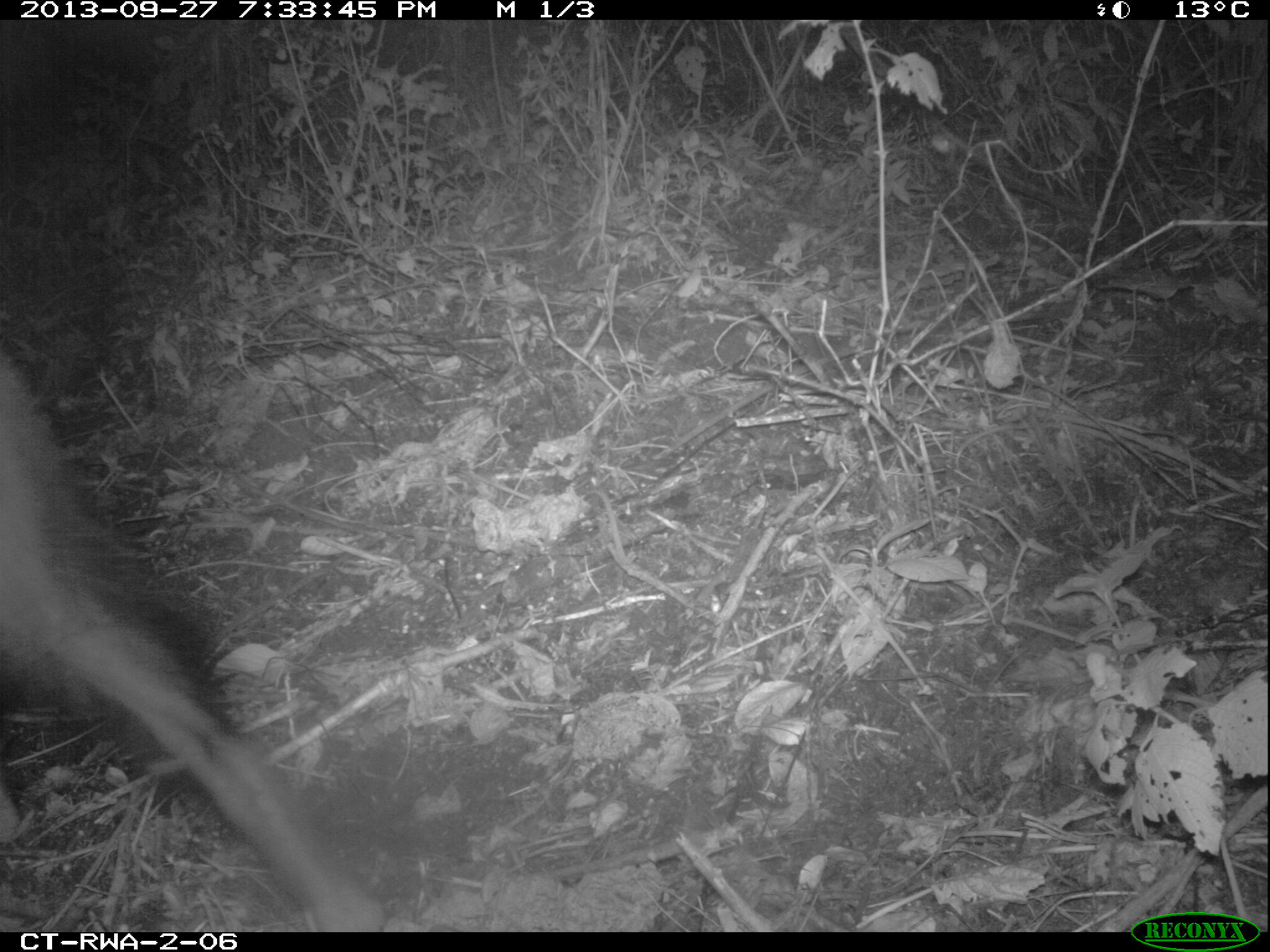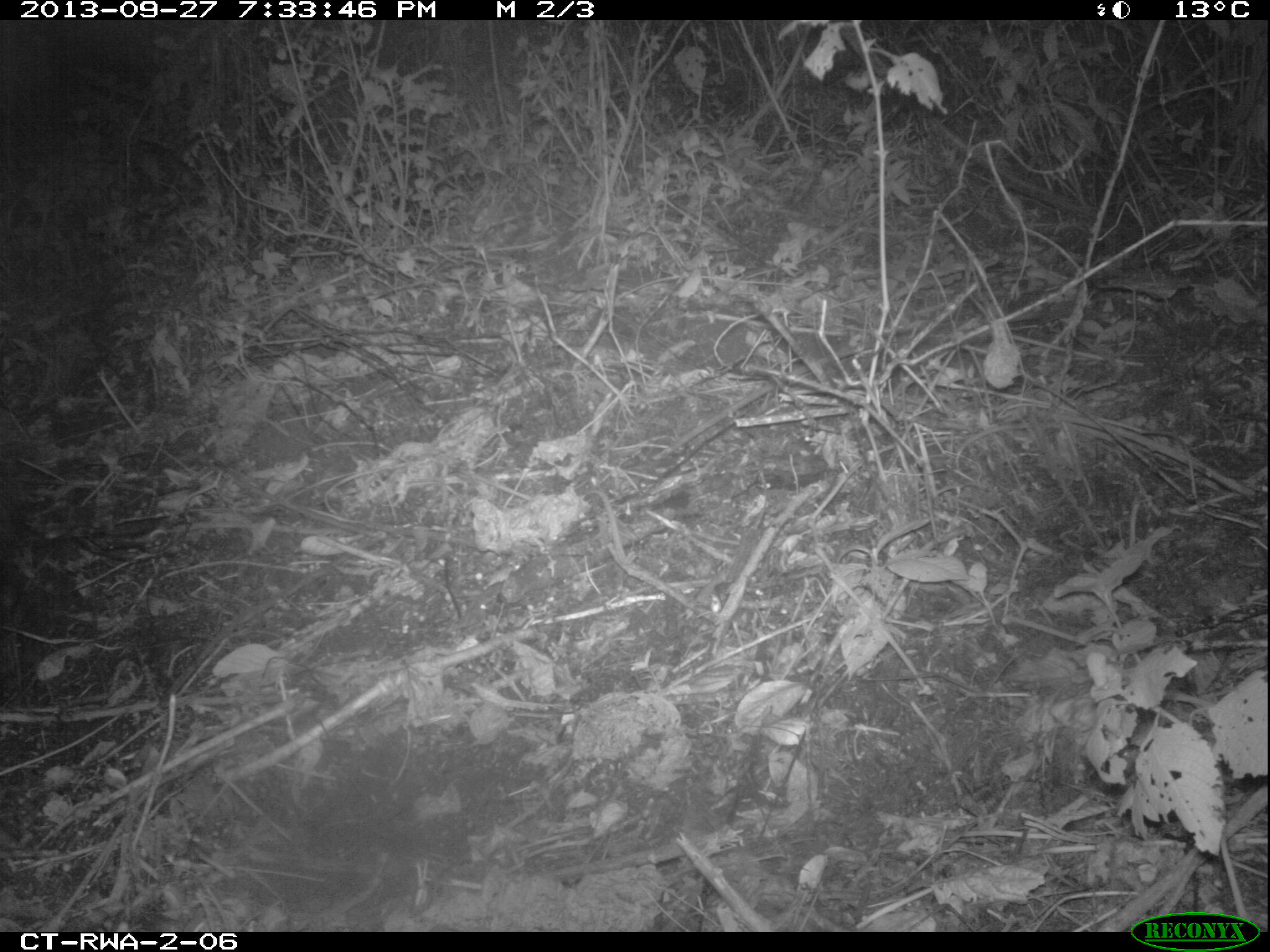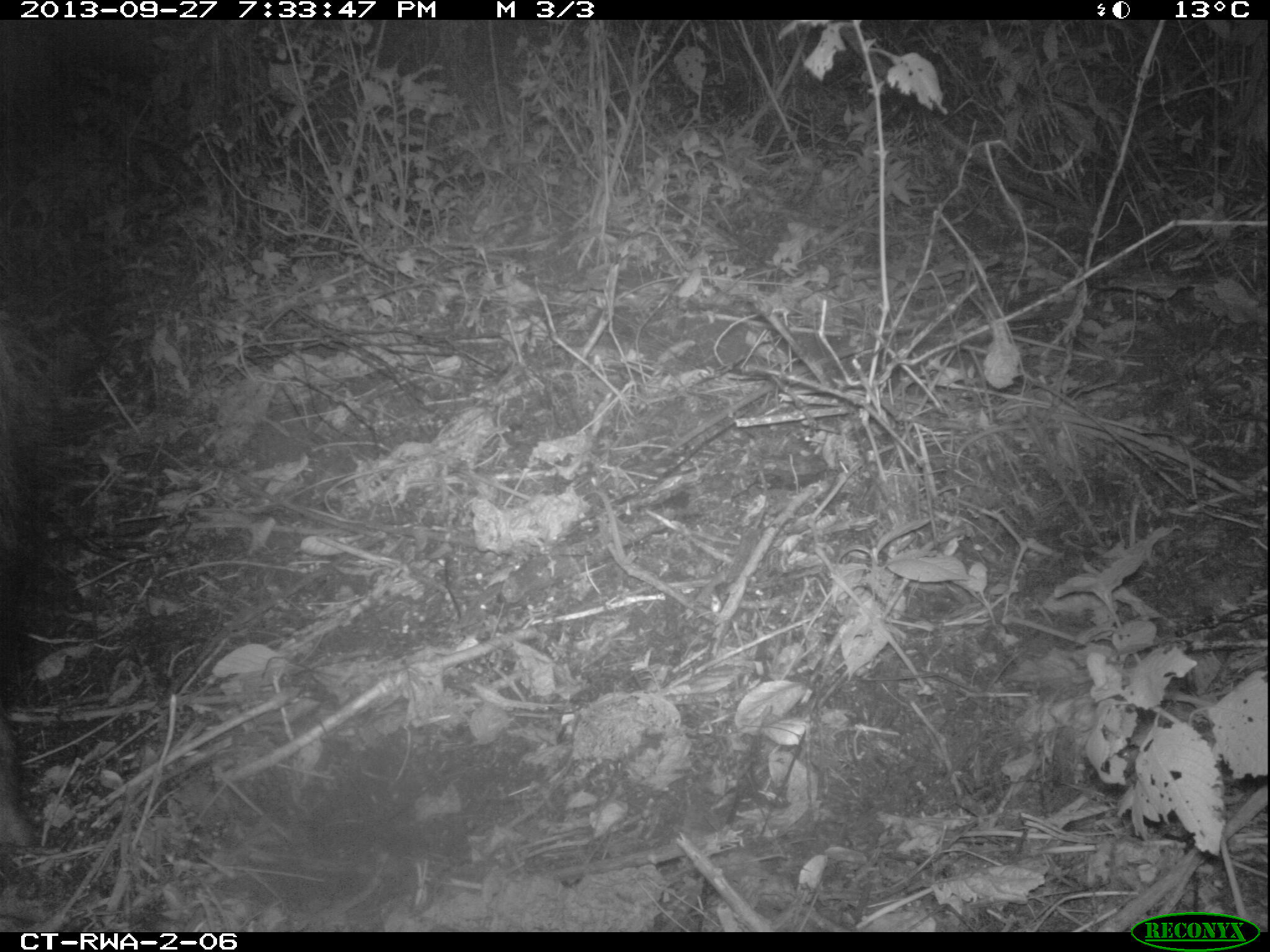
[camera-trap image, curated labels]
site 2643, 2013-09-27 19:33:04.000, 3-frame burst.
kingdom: Animalia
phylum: Chordata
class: Mammalia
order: Artiodactyla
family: Suidae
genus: Potamochoerus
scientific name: Potamochoerus larvatus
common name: bushpig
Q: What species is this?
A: Potamochoerus larvatus (bushpig).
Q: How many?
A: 1.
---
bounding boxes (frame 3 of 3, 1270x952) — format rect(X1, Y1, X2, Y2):
potamochoerus larvatus: rect(0, 303, 32, 846)